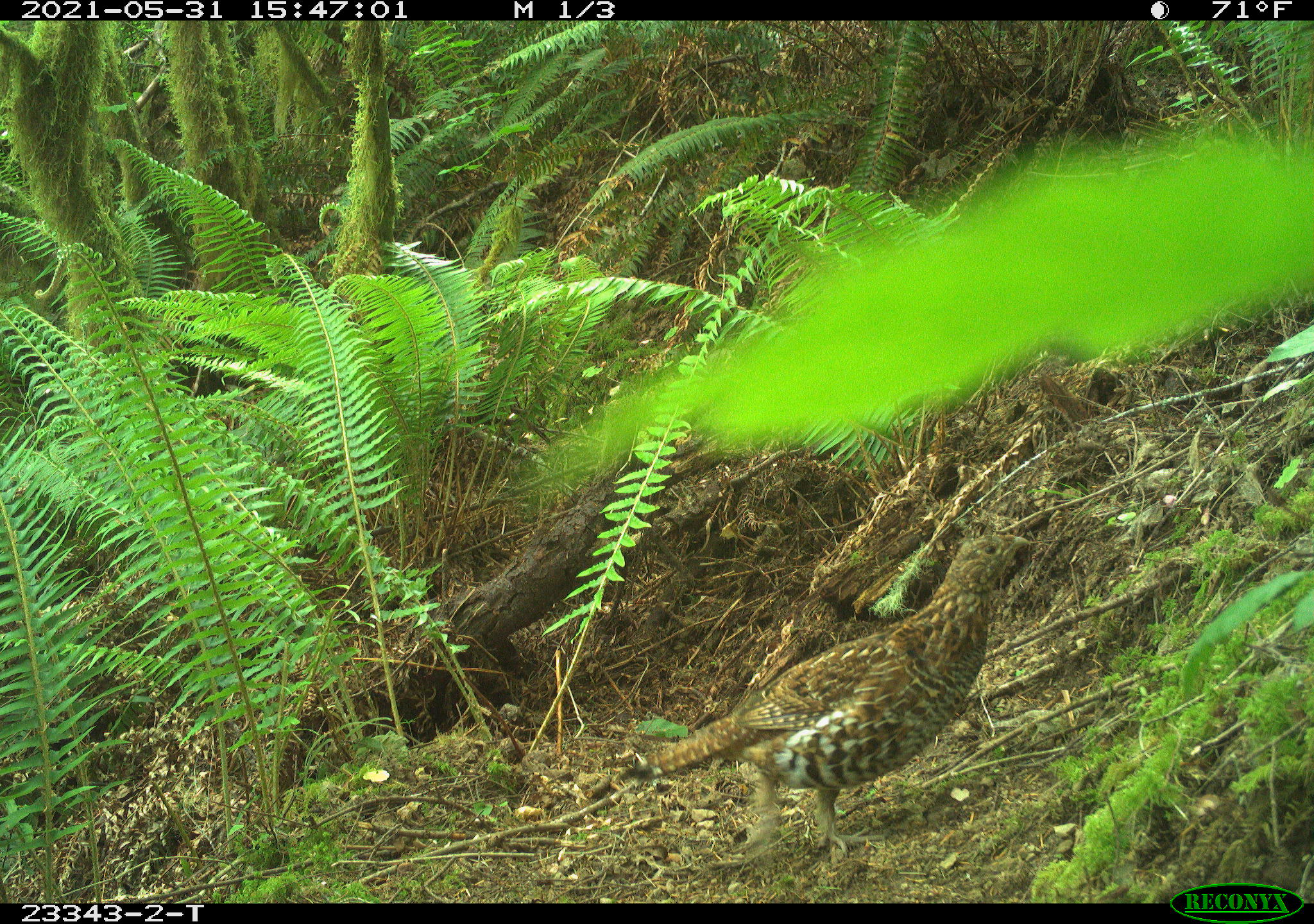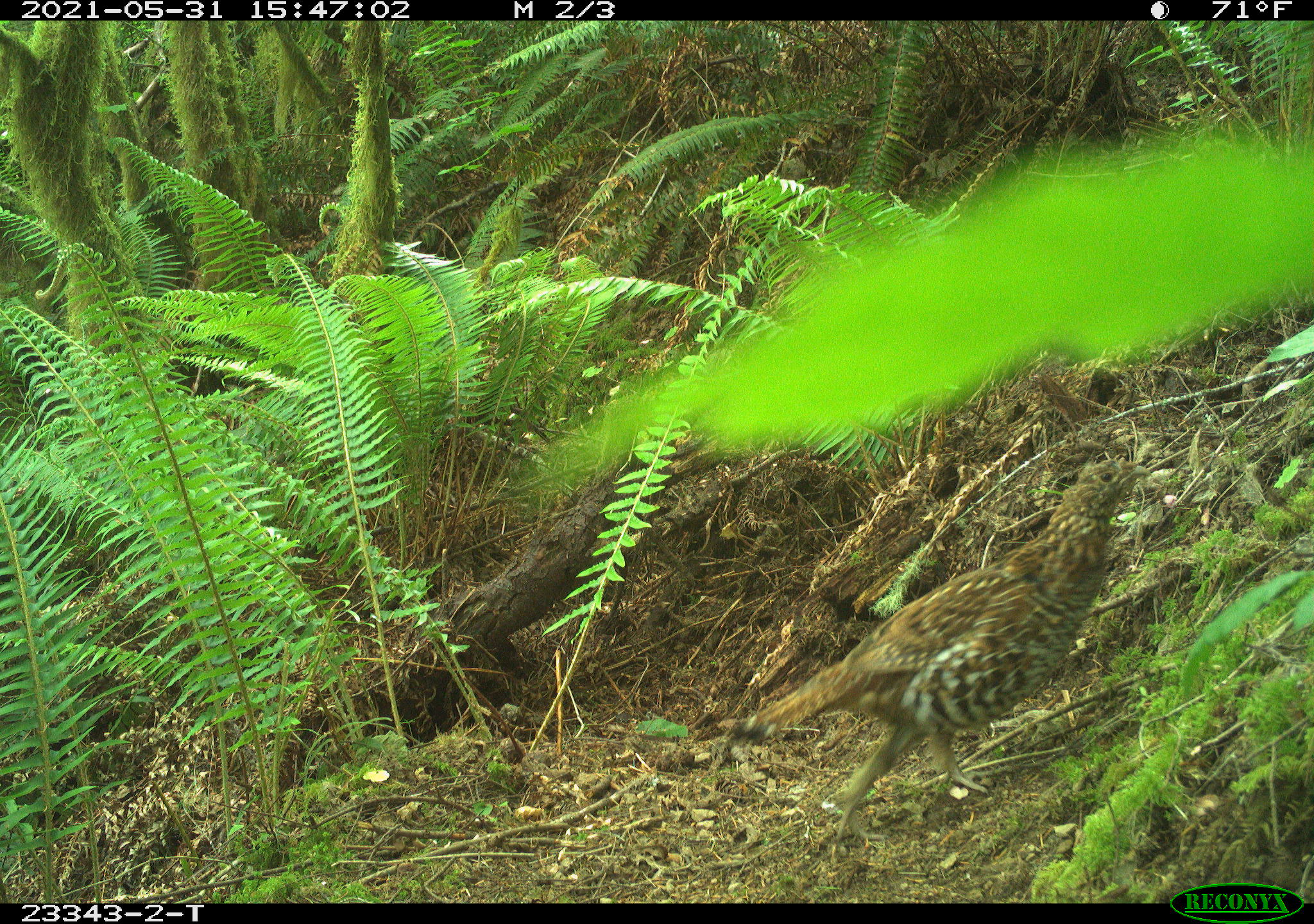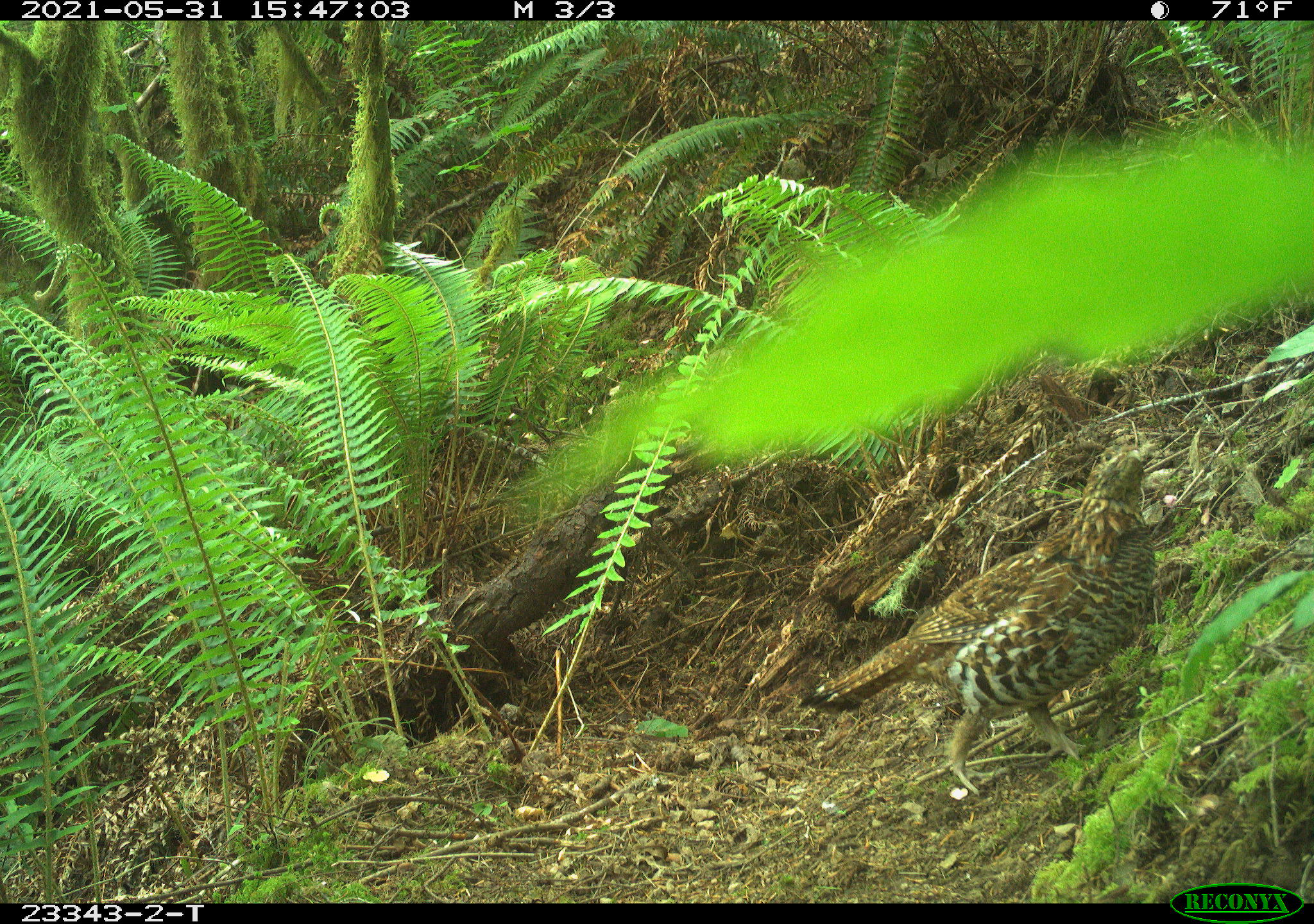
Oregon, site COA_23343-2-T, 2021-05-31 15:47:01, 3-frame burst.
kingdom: Animalia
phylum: Chordata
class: Aves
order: Galliformes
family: Phasianidae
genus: Bonasa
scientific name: Bonasa umbellus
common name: ruffed grouse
Ruffed grouse (Bonasa umbellus).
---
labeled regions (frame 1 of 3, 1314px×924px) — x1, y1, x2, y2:
ruffed grouse: 620, 526, 1037, 860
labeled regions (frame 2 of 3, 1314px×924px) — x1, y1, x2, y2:
ruffed grouse: 714, 451, 1156, 842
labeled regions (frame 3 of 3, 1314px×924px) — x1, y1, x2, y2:
ruffed grouse: 790, 447, 1154, 797